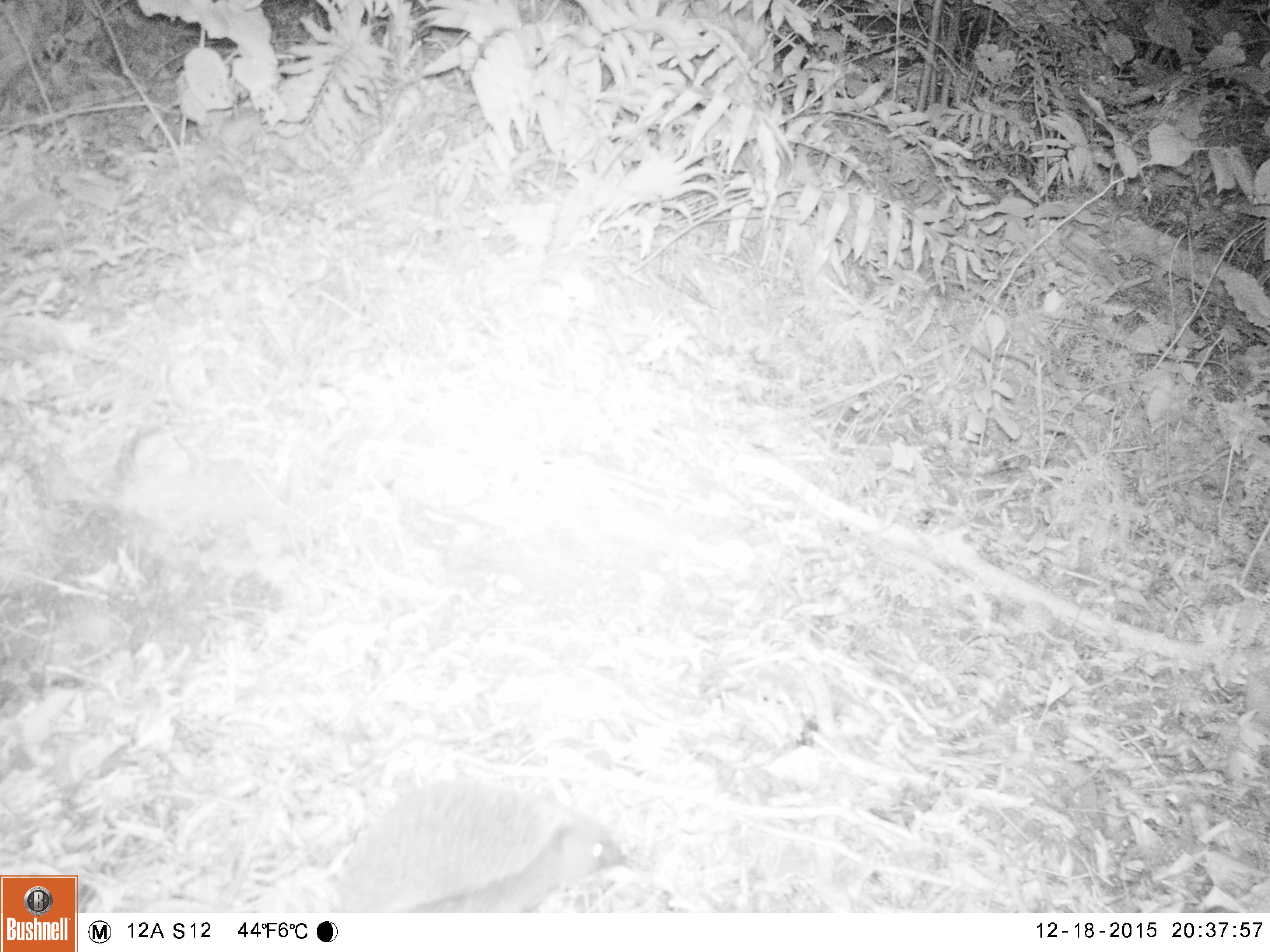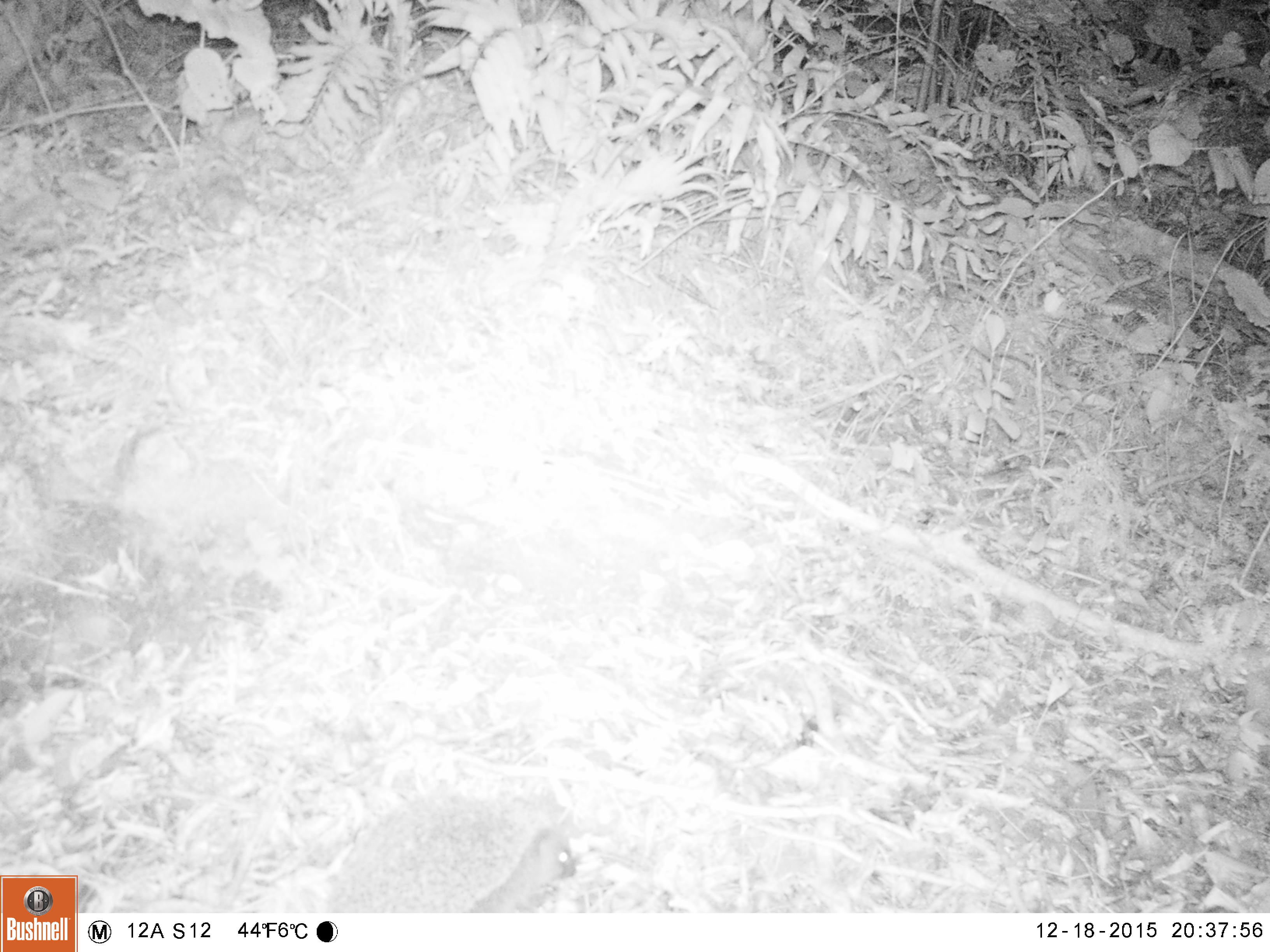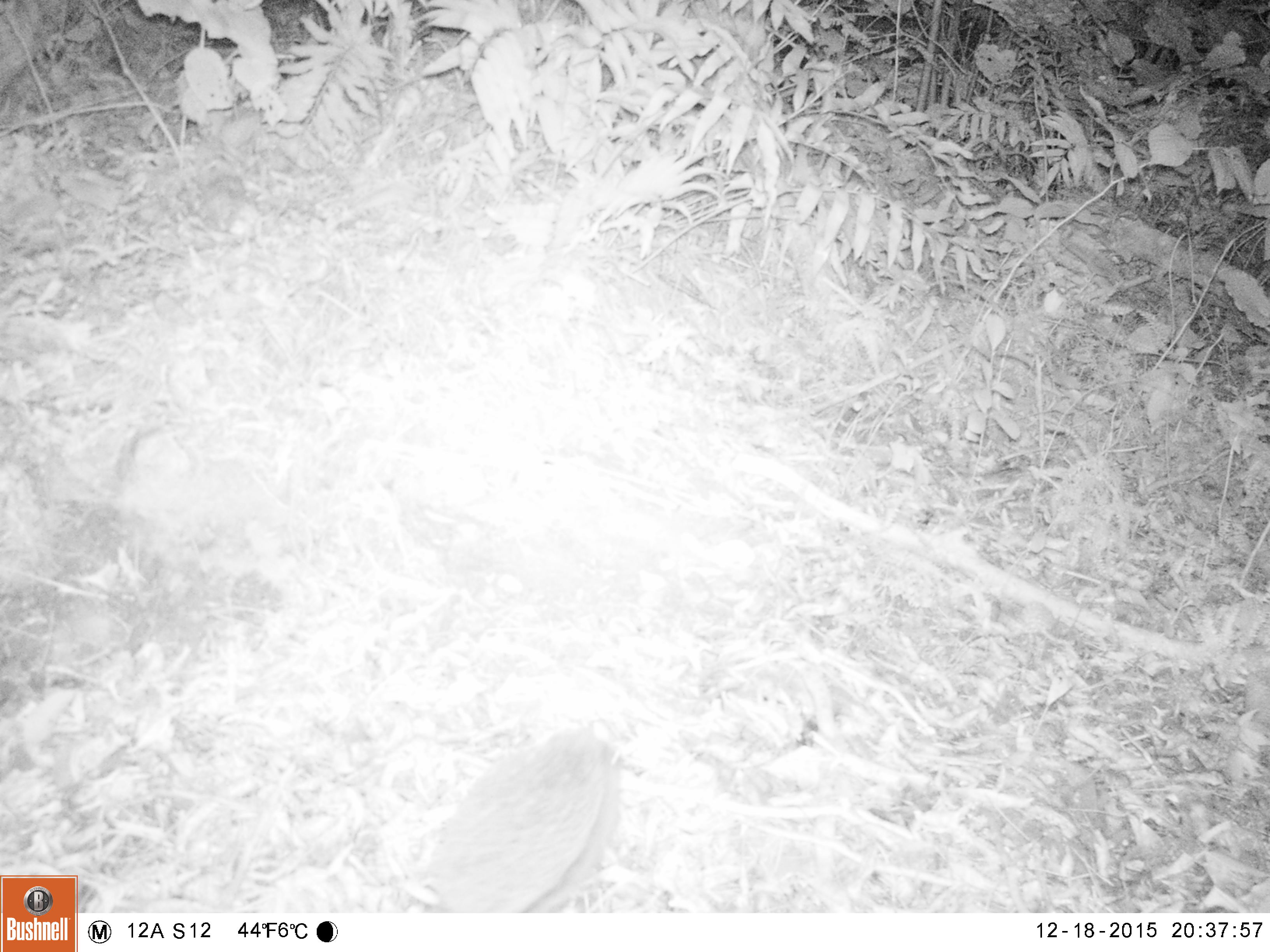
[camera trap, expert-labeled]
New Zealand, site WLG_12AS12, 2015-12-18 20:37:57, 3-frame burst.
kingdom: Animalia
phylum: Chordata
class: Mammalia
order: Eulipotyphla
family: Erinaceidae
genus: Erinaceus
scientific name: Erinaceus europaeus europaeus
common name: european hedgehog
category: hedgehog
Hedgehog (european hedgehog) (Erinaceus europaeus europaeus).